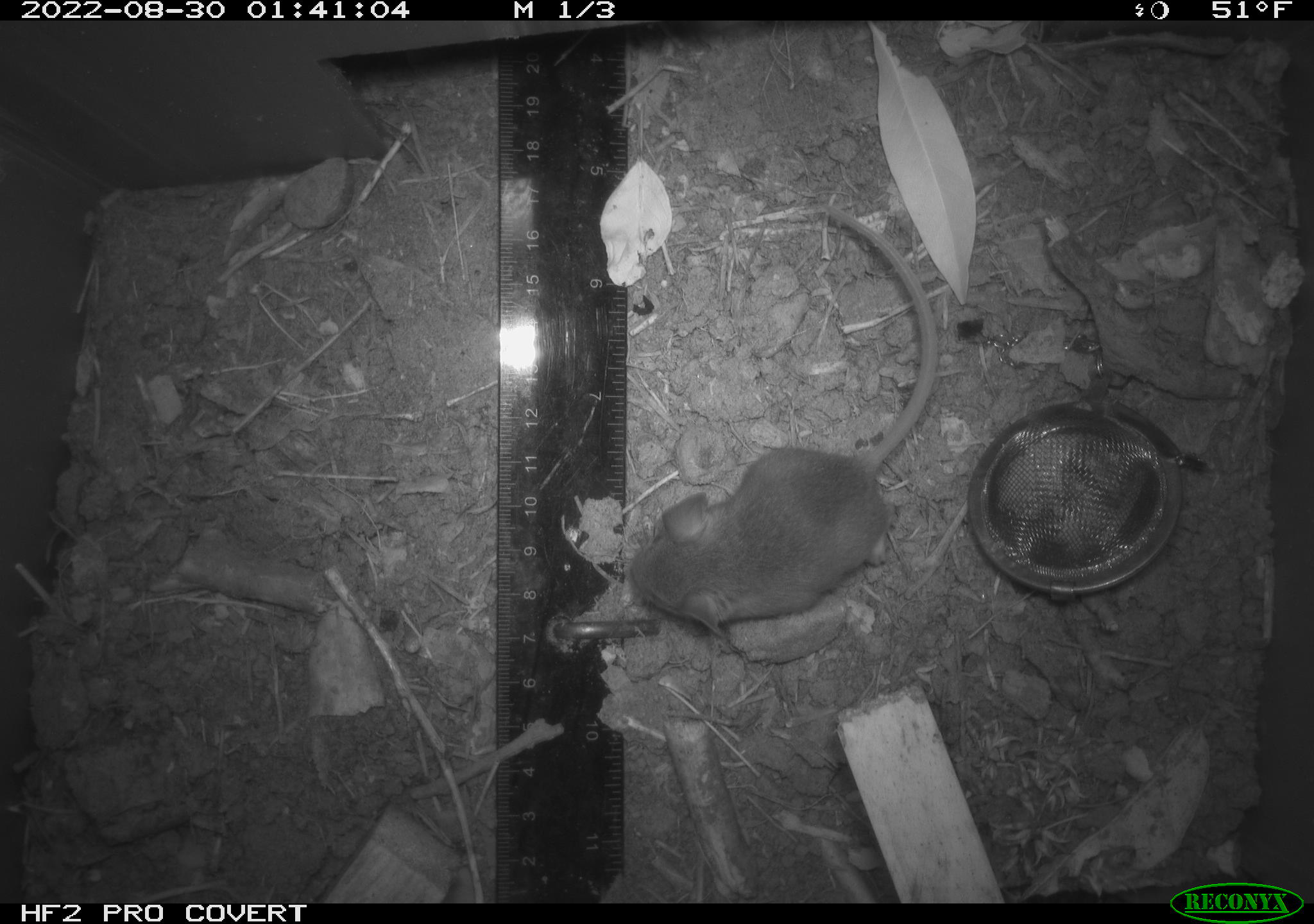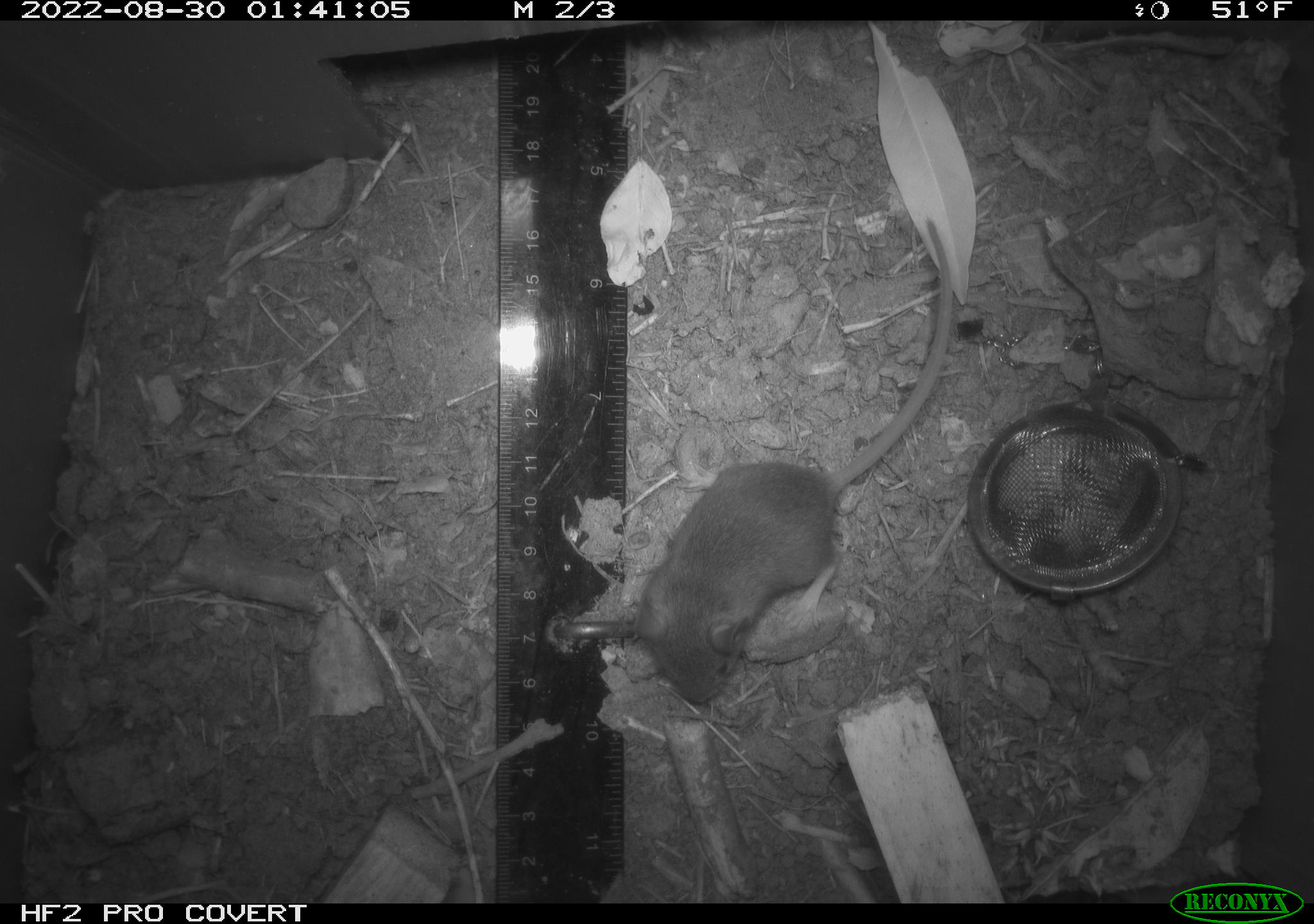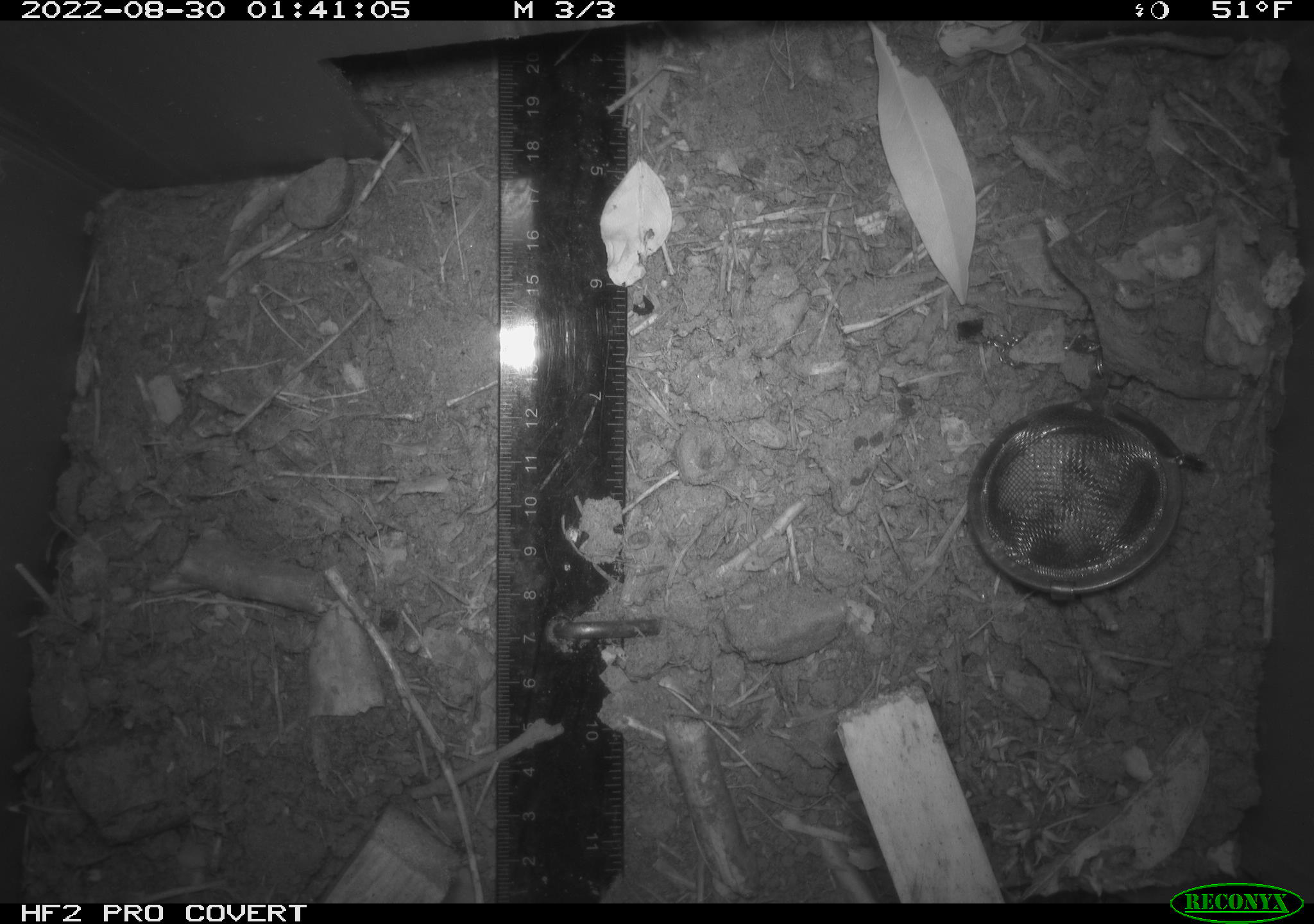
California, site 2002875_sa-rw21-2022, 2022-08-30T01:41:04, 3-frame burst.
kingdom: Animalia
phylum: Chordata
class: Mammalia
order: Rodentia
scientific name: Rodentia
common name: mouse species